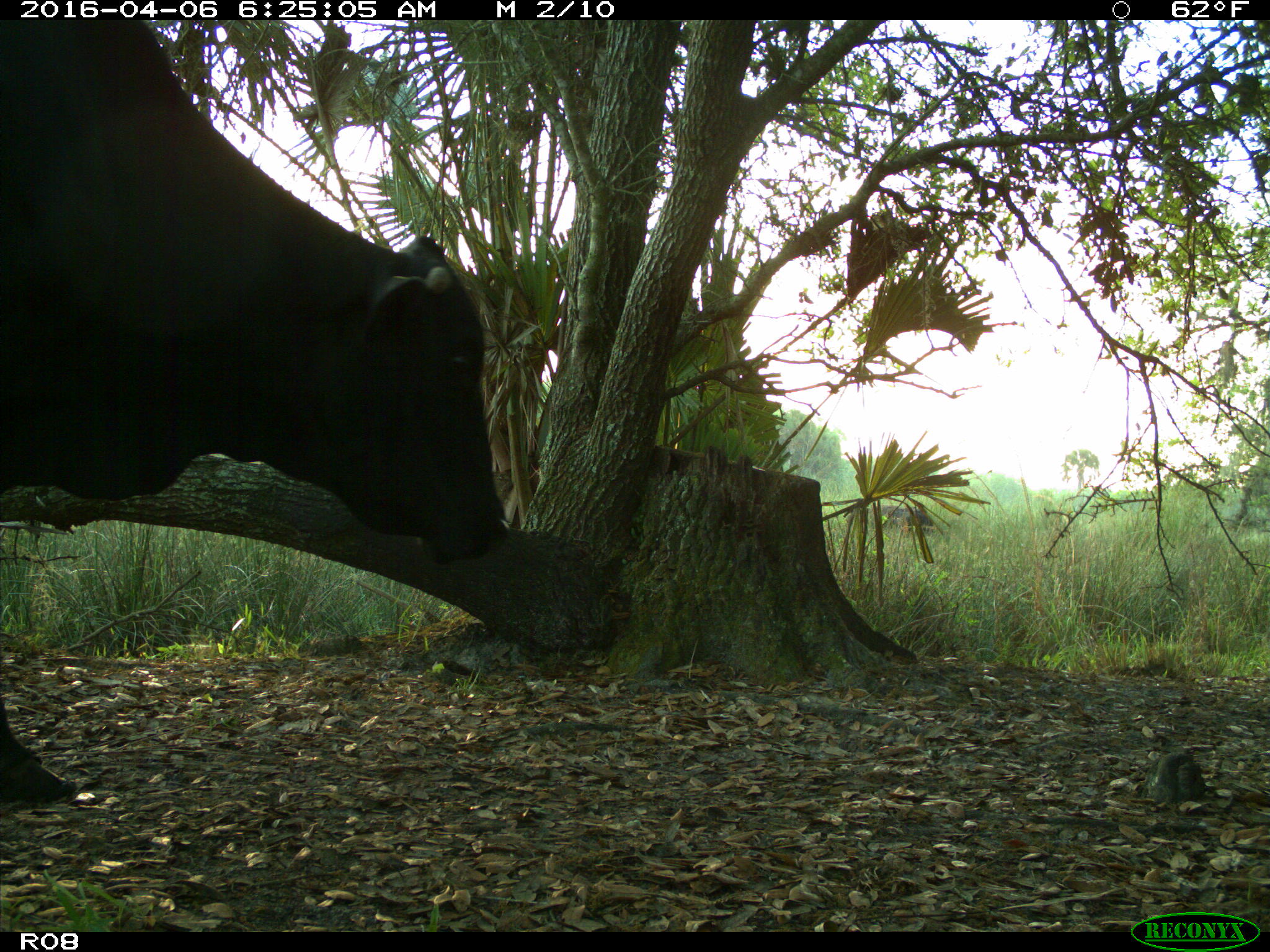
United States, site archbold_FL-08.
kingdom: Animalia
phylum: Chordata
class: Mammalia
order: Artiodactyla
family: Bovidae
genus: Bos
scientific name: Bos taurus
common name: domestic cow